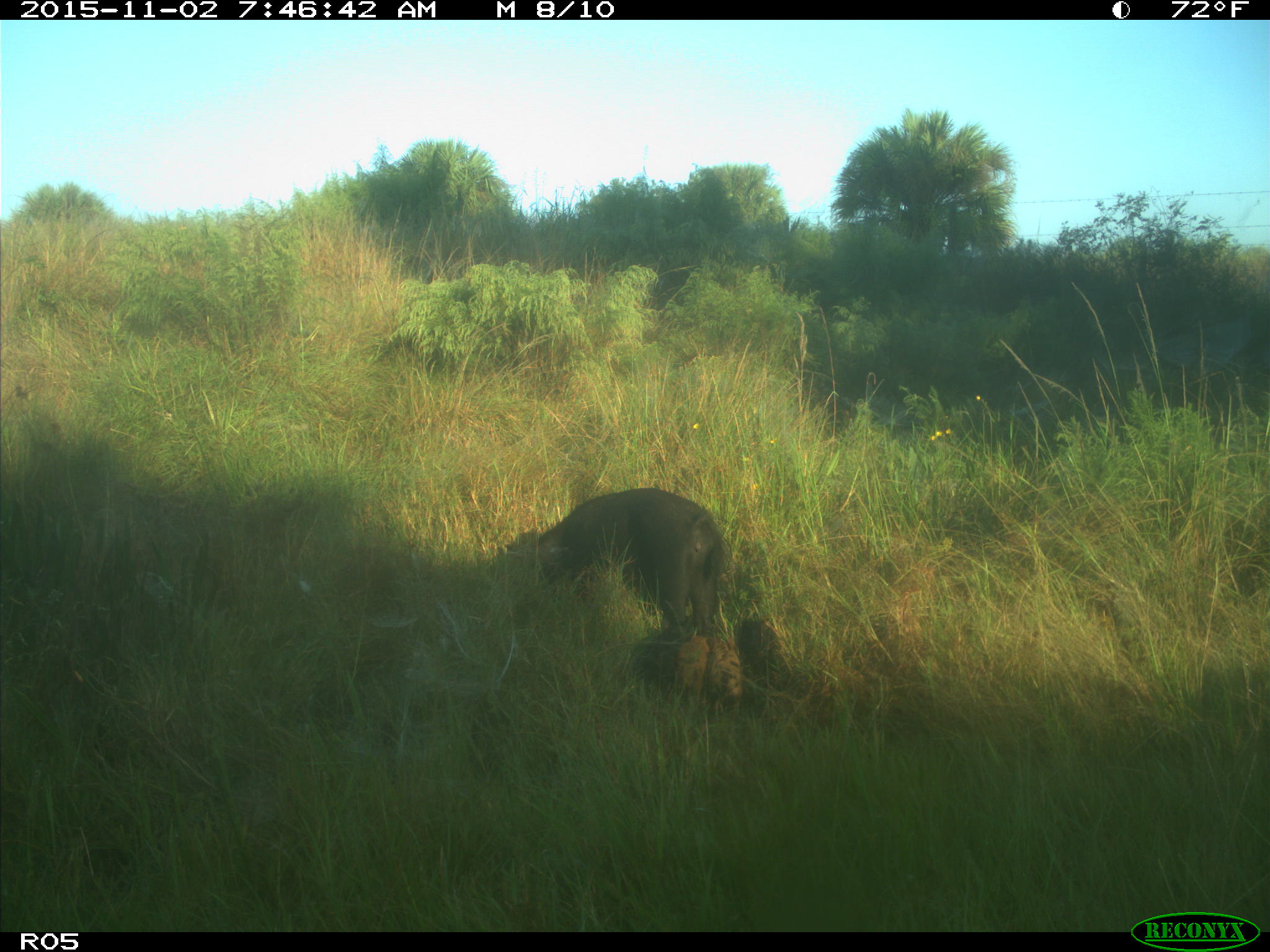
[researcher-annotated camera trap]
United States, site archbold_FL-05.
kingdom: Animalia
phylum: Chordata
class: Mammalia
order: Artiodactyla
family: Suidae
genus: Sus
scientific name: Sus scrofa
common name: wild boar